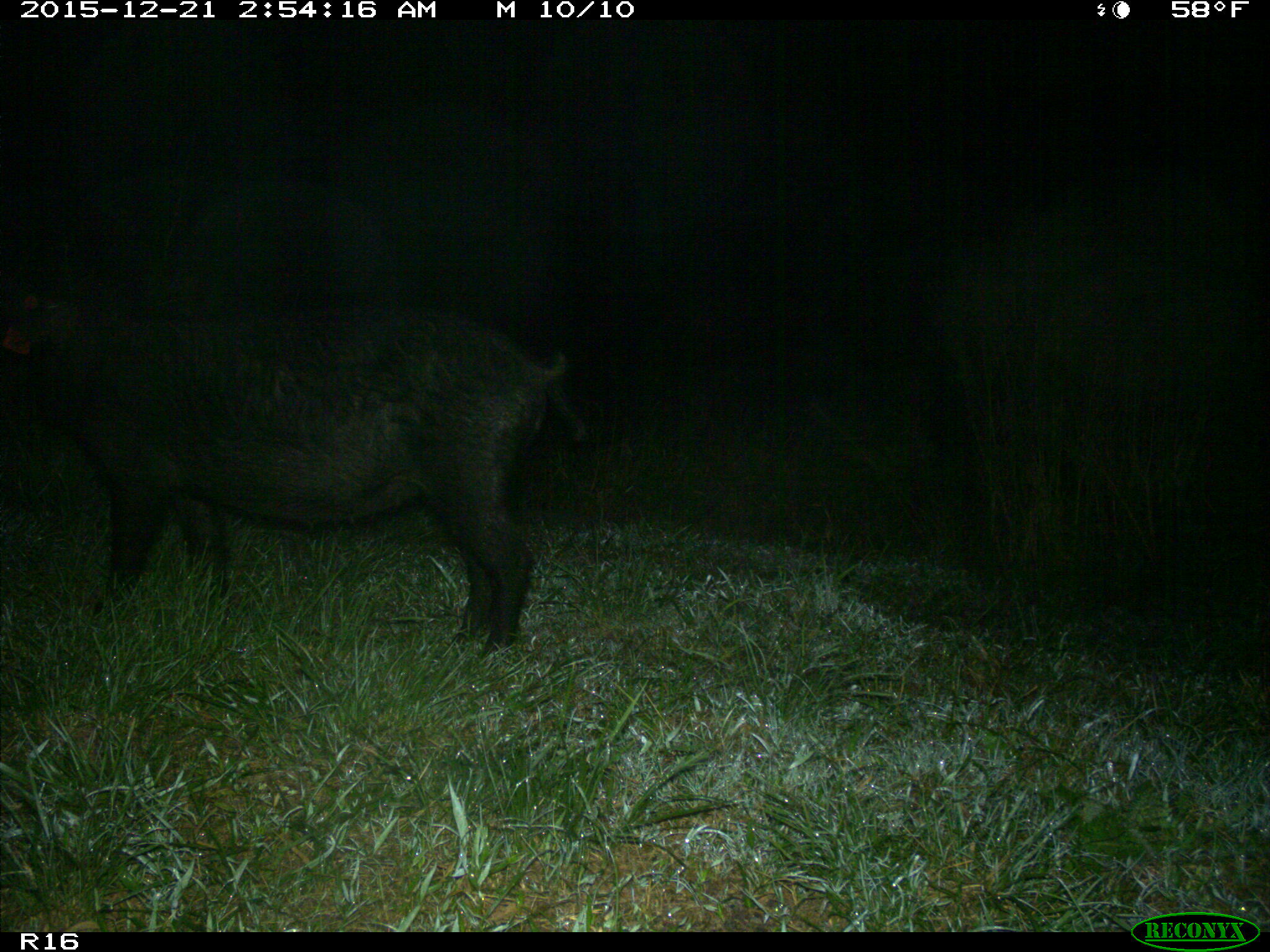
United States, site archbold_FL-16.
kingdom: Animalia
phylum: Chordata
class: Mammalia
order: Artiodactyla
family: Suidae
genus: Sus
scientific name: Sus scrofa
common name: wild boar